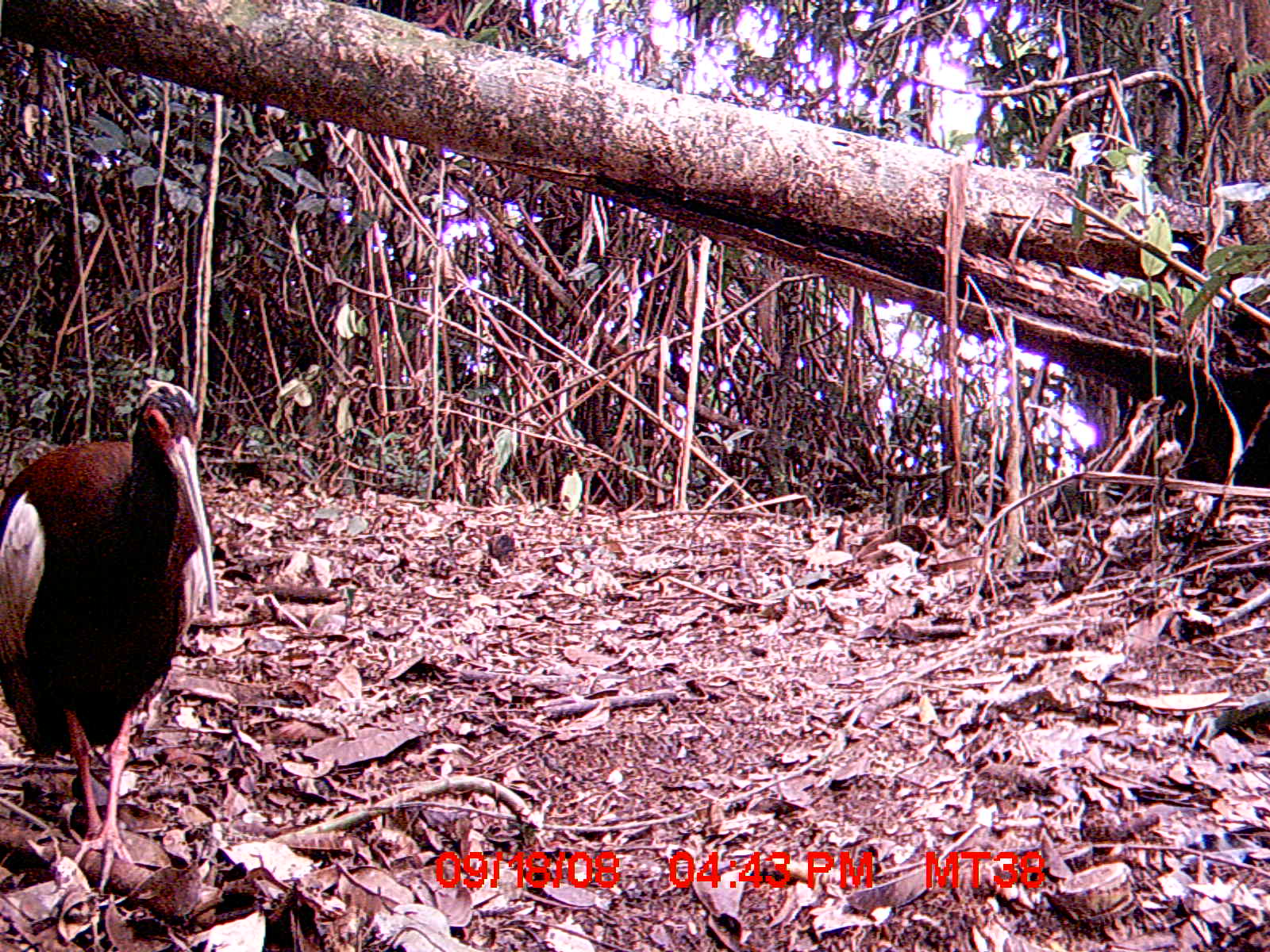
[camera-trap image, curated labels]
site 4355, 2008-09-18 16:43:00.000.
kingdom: Animalia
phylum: Chordata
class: Aves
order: Cuculiformes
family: Cuculidae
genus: Coua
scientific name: Coua serriana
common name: red-breasted coua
Coua serriana (red-breasted coua), count 1.